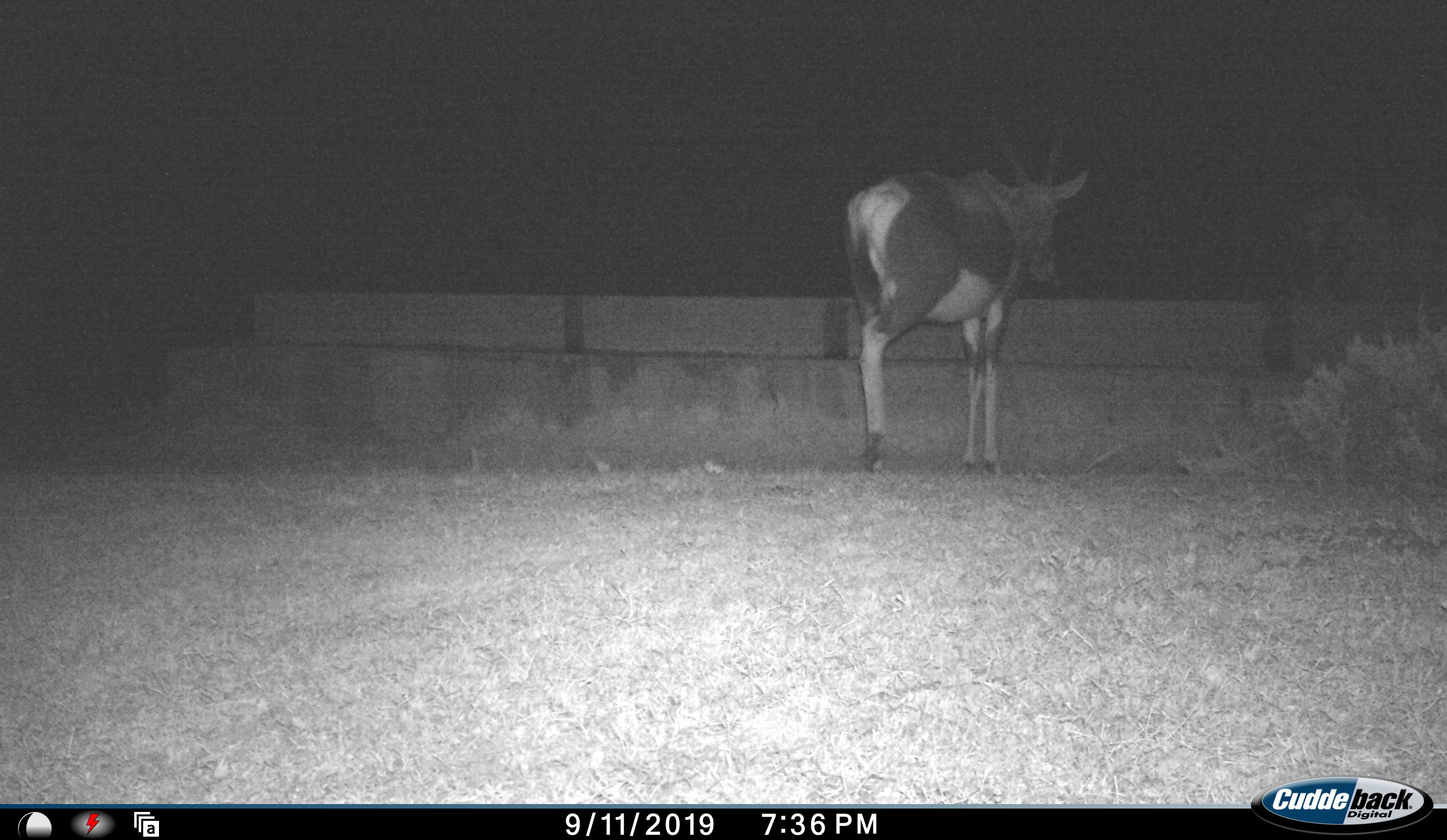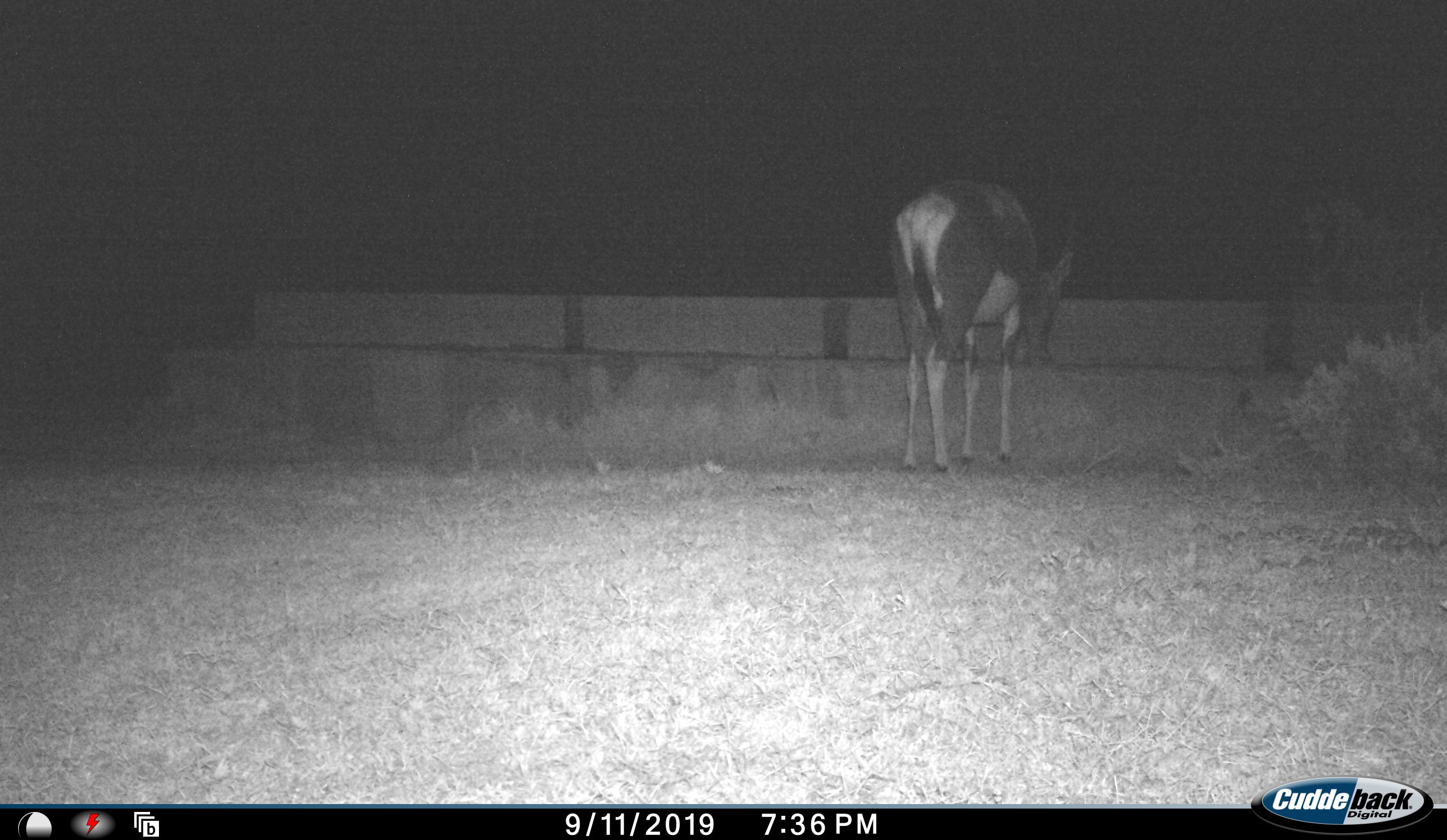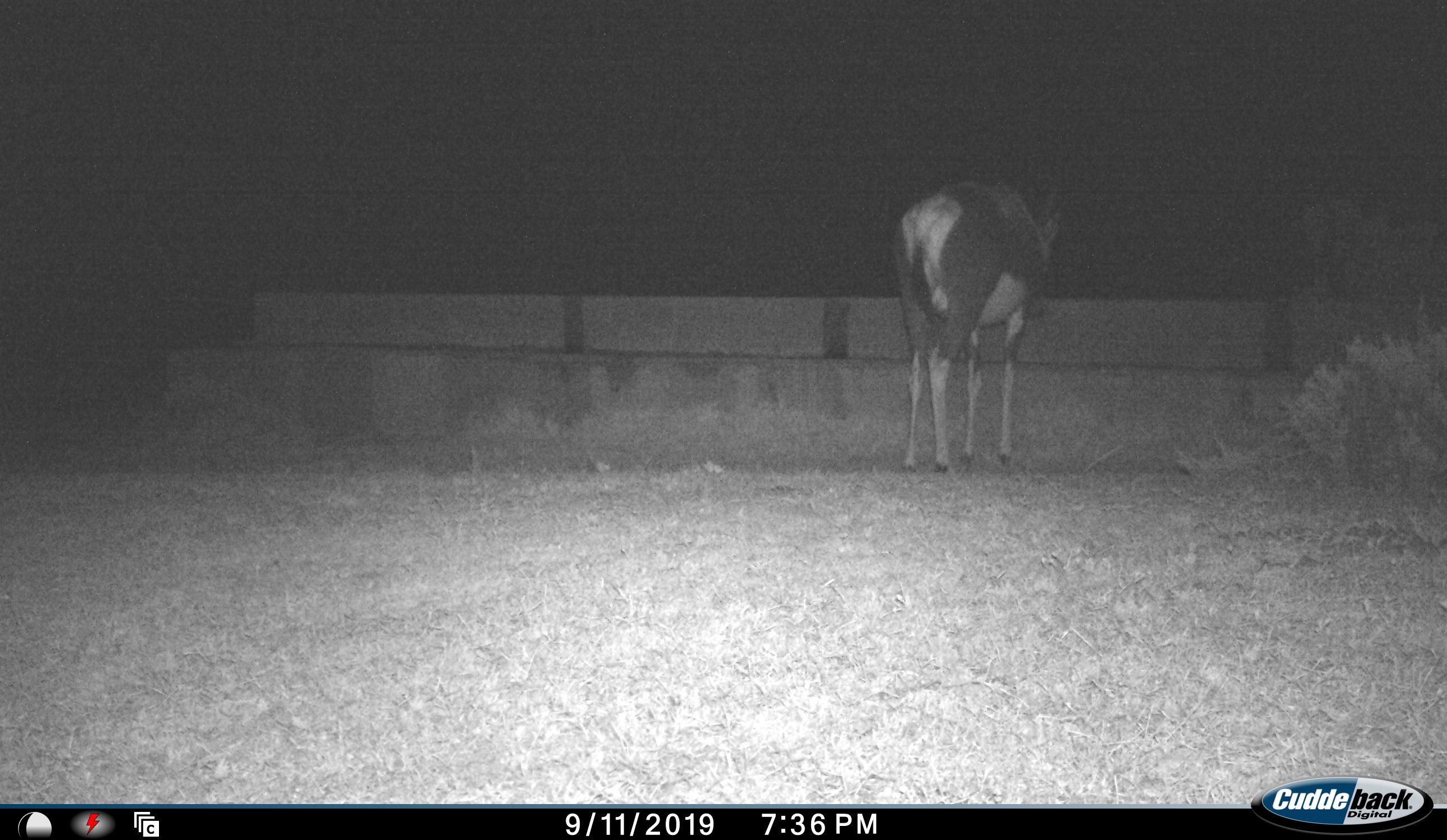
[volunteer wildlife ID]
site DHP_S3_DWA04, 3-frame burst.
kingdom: Animalia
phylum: Chordata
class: Mammalia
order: Artiodactyla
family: Bovidae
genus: Damaliscus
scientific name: Damaliscus pygargus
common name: bontebok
Bontebok (Damaliscus pygargus), count 1. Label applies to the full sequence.